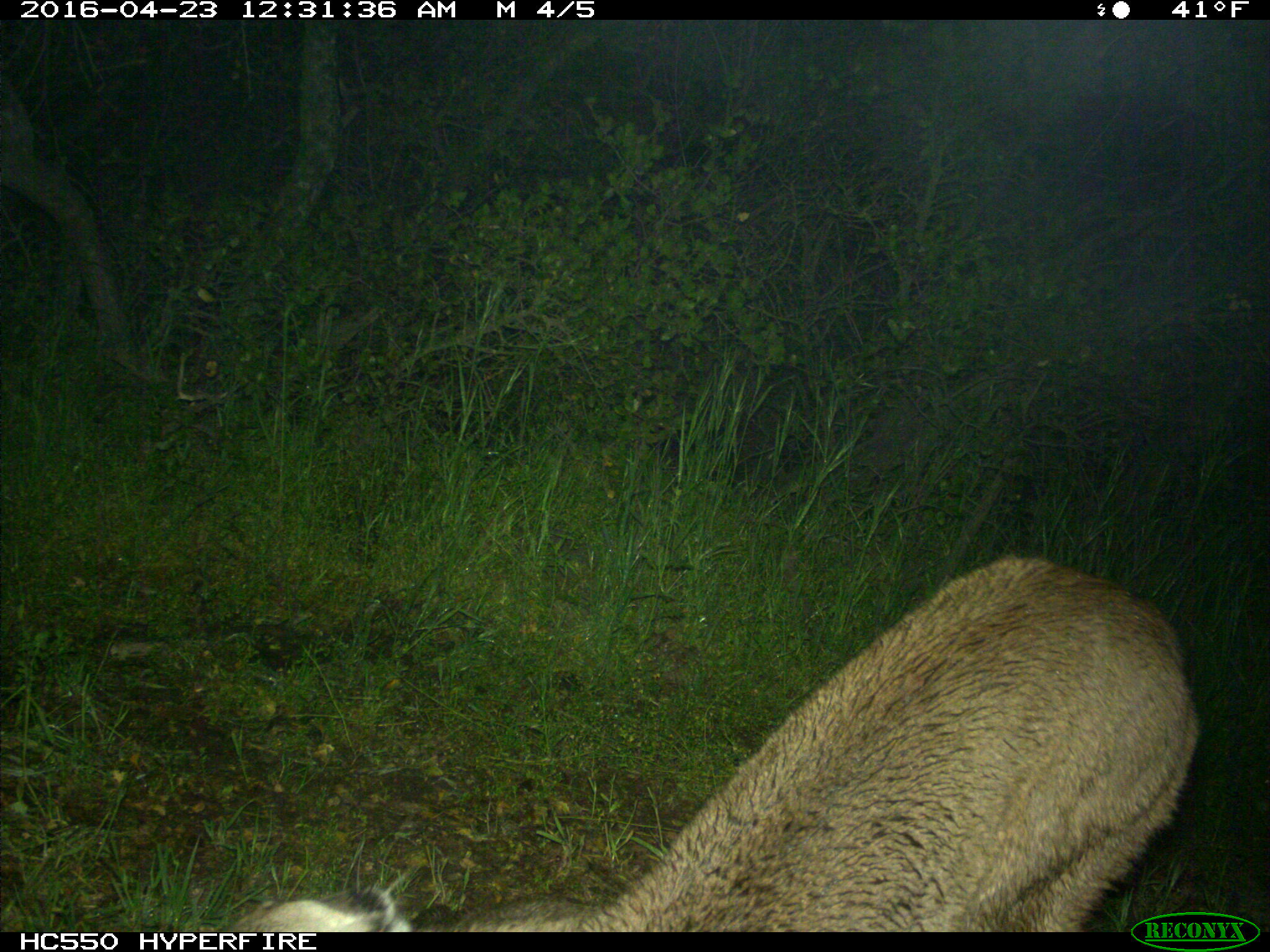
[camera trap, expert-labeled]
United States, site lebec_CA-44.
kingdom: Animalia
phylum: Chordata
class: Mammalia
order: Carnivora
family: Felidae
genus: Puma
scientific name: Puma concolor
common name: mountain lion